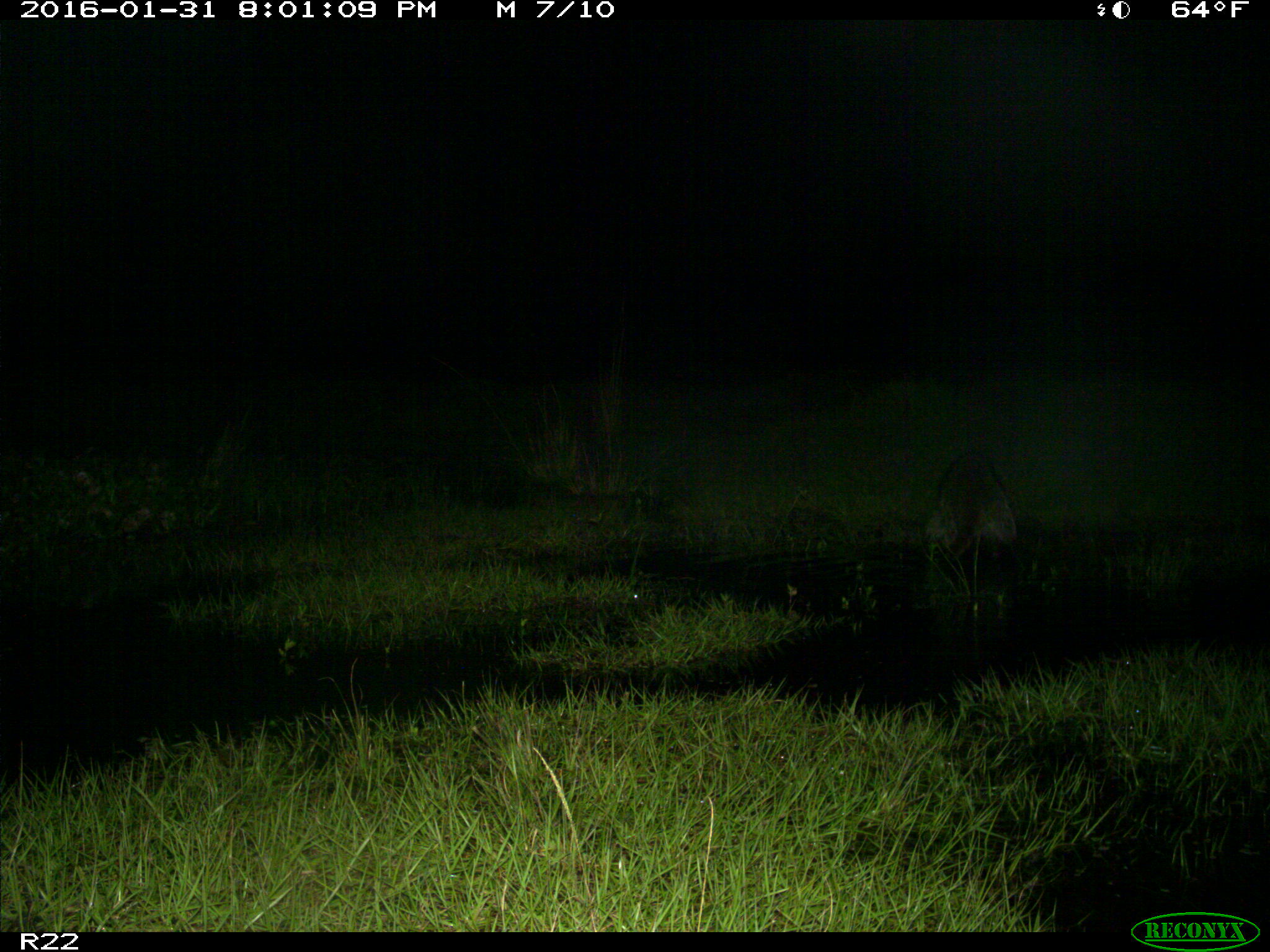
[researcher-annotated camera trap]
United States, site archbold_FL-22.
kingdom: Animalia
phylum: Chordata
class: Mammalia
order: Carnivora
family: Procyonidae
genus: Procyon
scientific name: Procyon lotor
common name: common raccoon